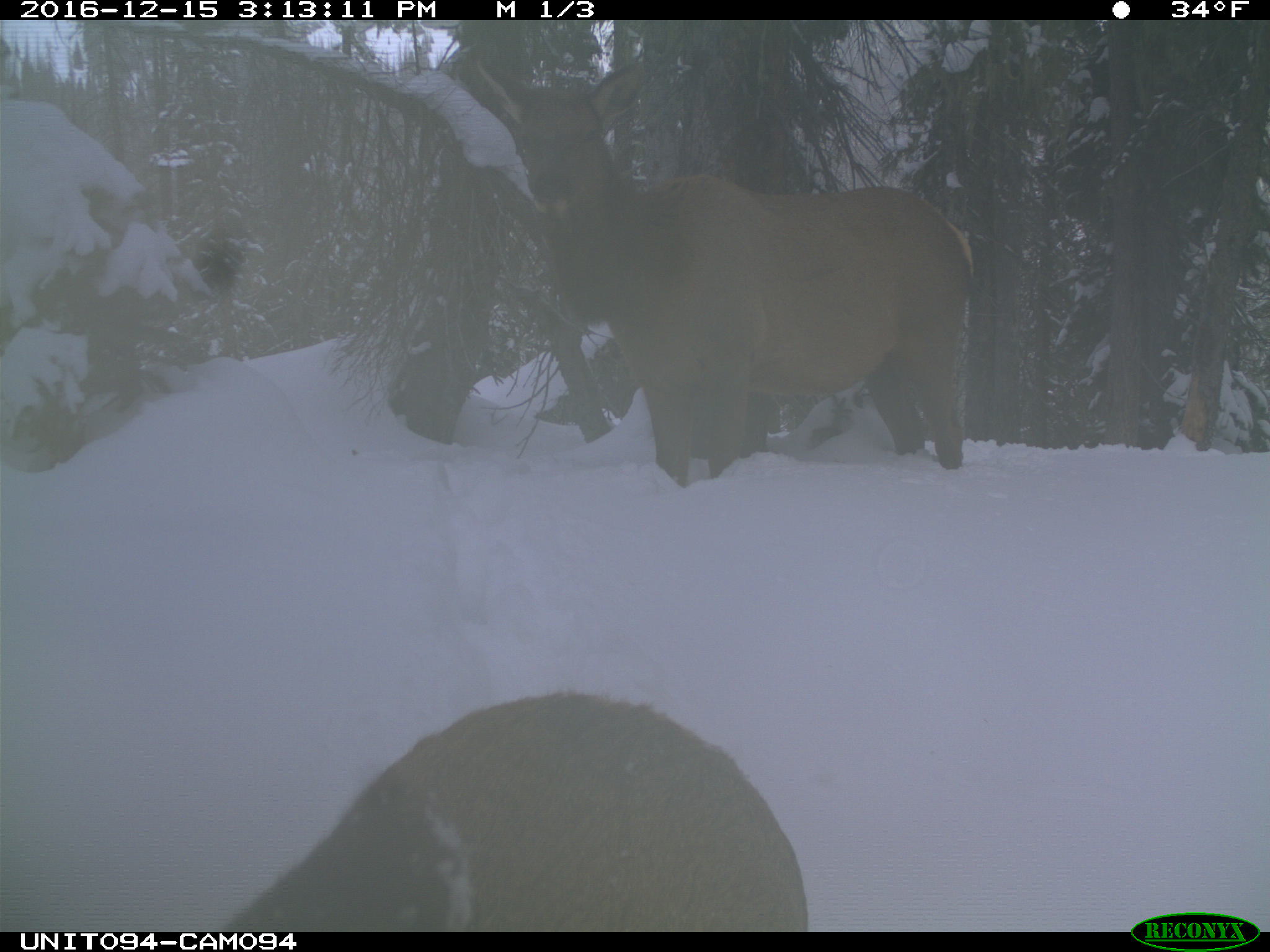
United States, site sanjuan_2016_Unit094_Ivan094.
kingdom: Animalia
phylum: Chordata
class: Mammalia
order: Artiodactyla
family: Cervidae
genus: Cervus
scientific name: Cervus elaphus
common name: red deer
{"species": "Cervus elaphus (red deer)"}